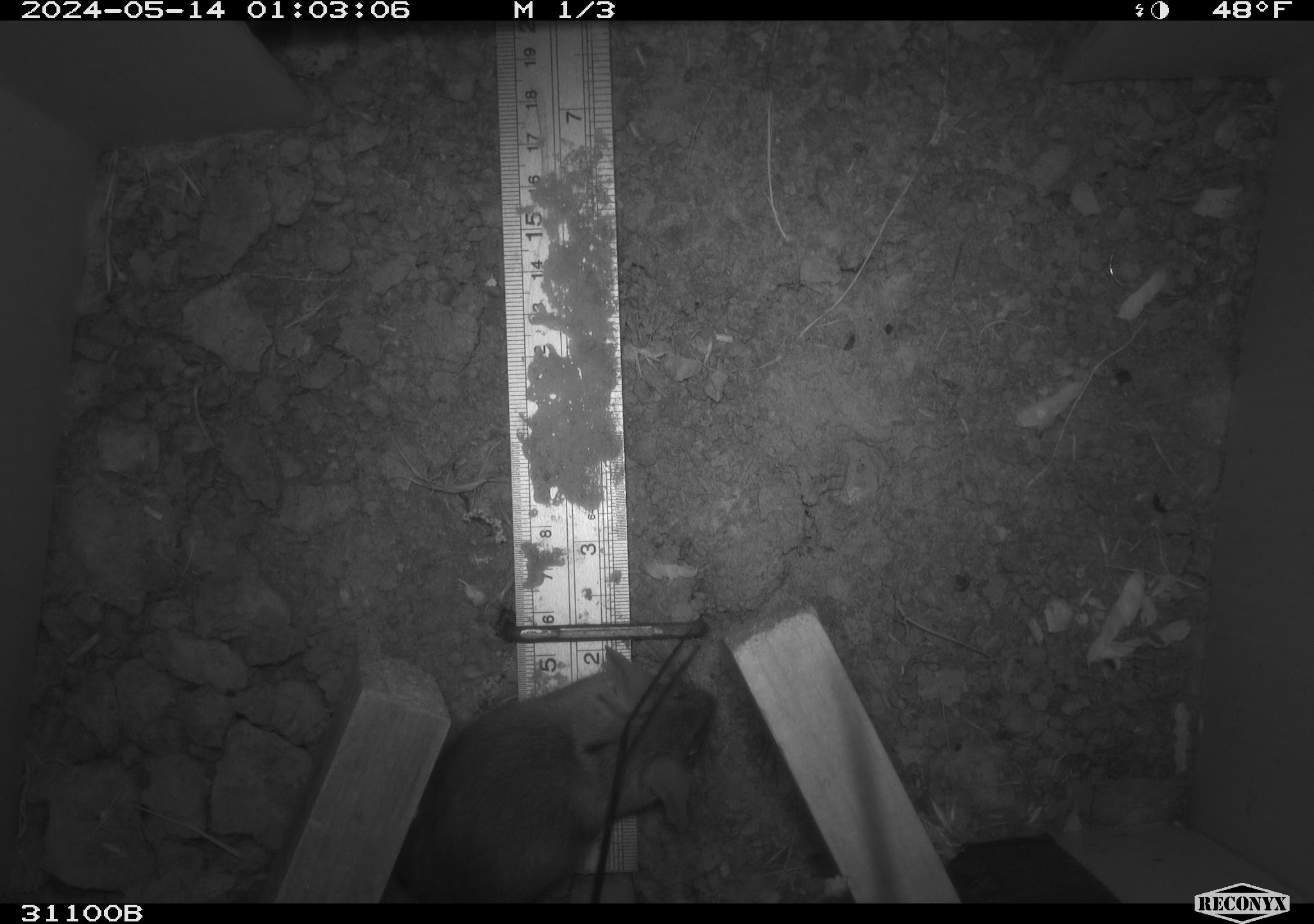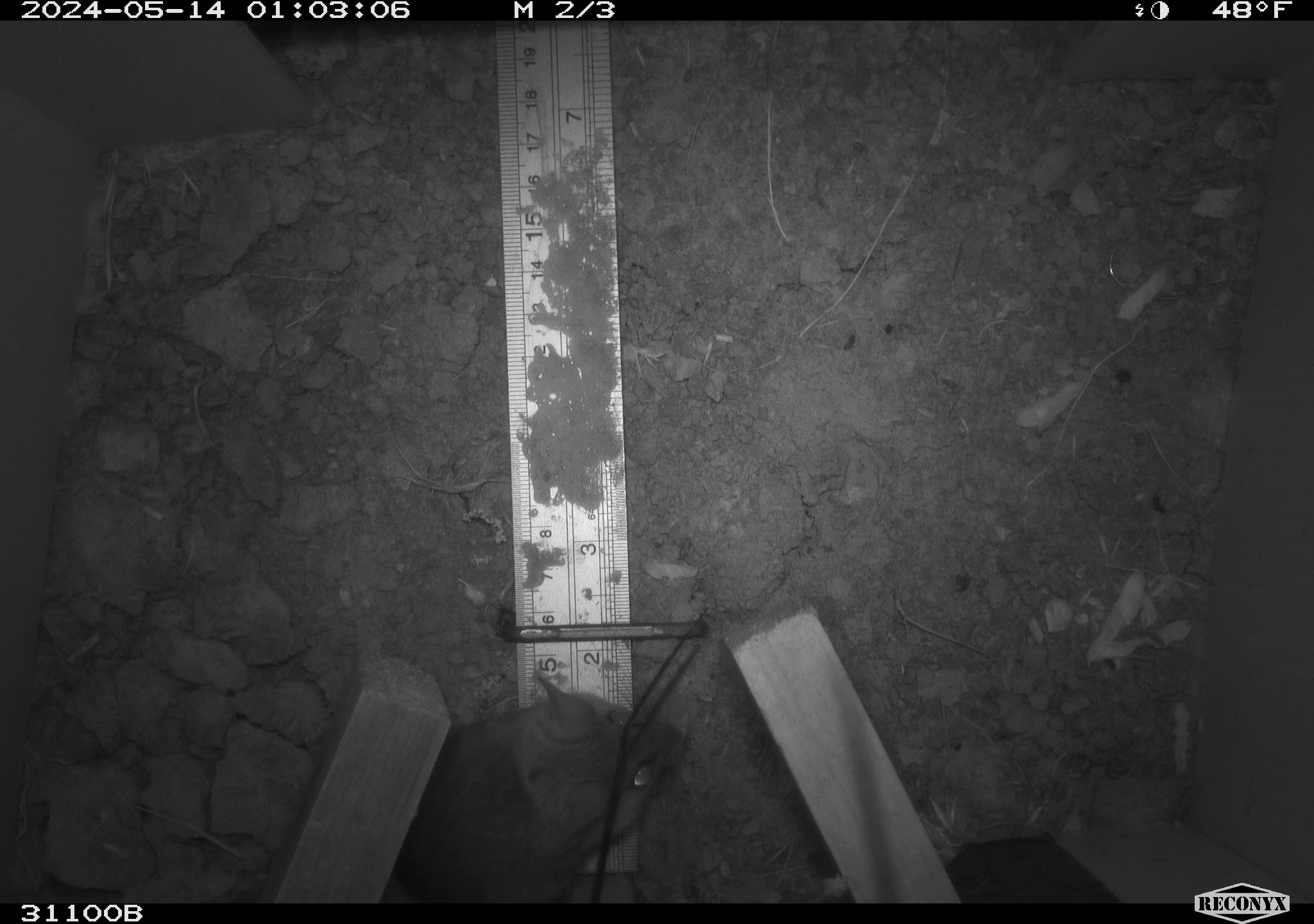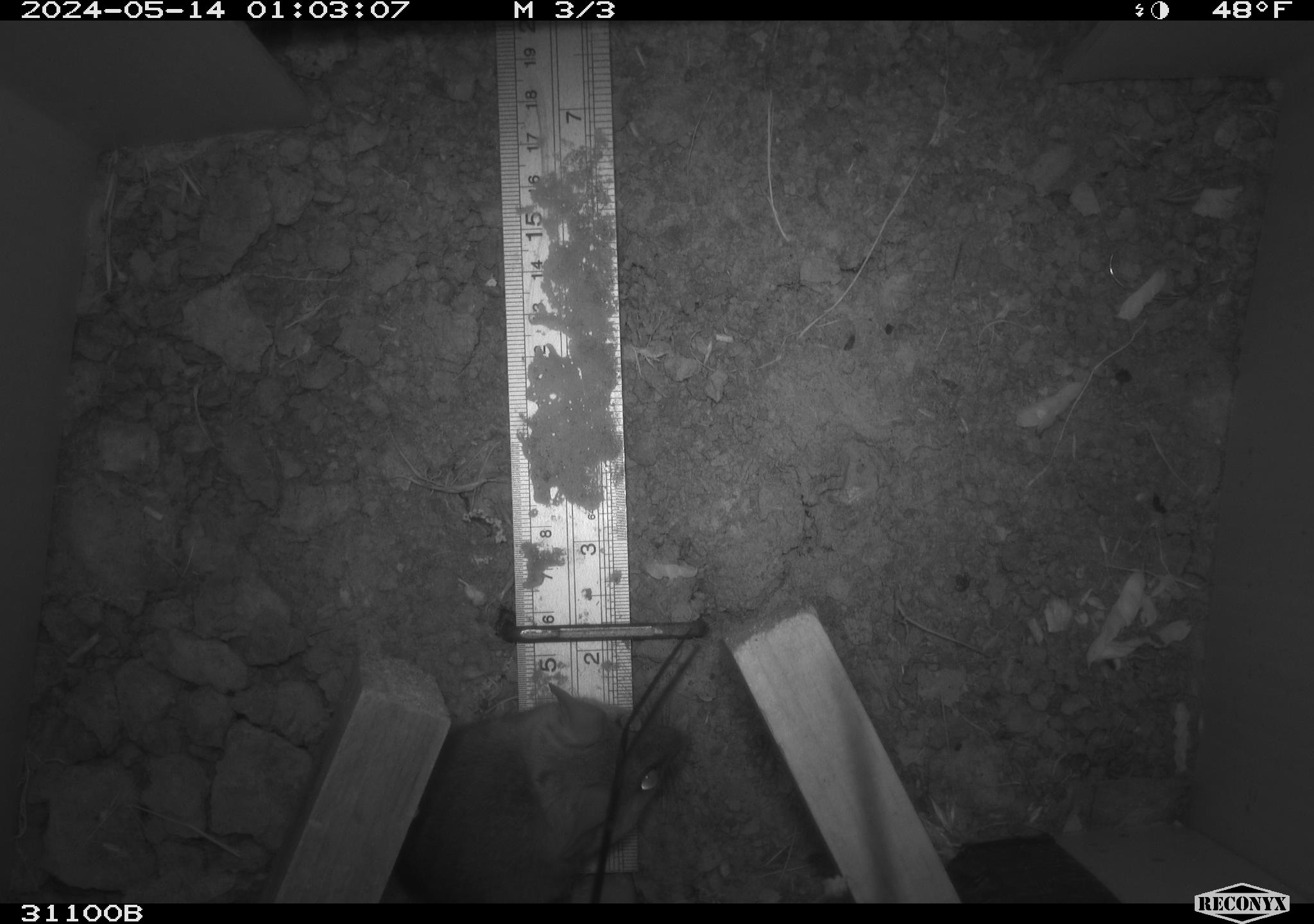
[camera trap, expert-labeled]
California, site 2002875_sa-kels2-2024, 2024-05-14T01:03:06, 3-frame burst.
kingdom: Animalia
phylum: Chordata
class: Mammalia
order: Rodentia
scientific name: Rodentia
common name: rodent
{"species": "rodent (Rodentia)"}